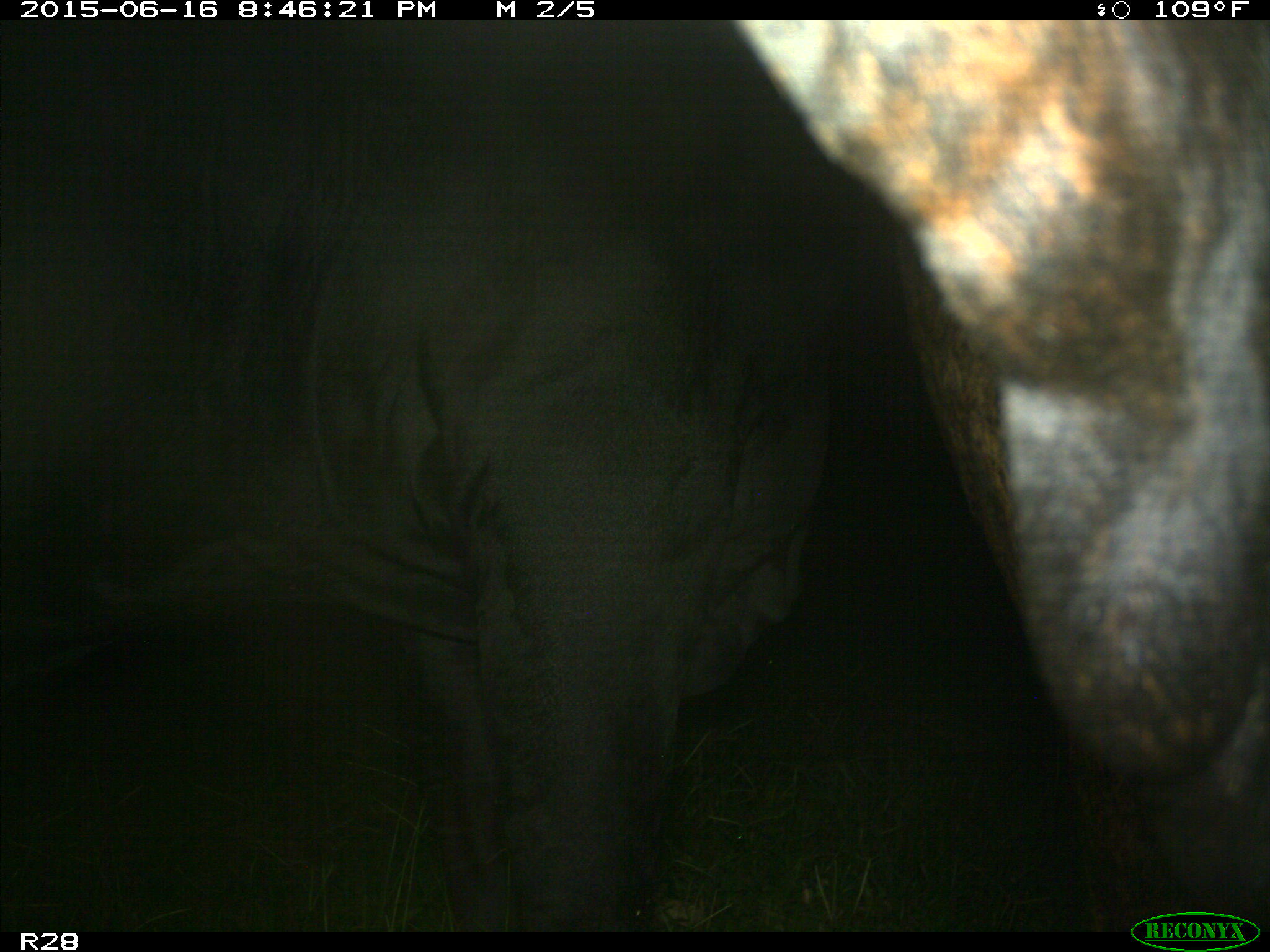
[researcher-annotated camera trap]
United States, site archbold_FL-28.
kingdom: Animalia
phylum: Chordata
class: Mammalia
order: Artiodactyla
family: Bovidae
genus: Bos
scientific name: Bos taurus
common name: domestic cow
Bos taurus (domestic cow).